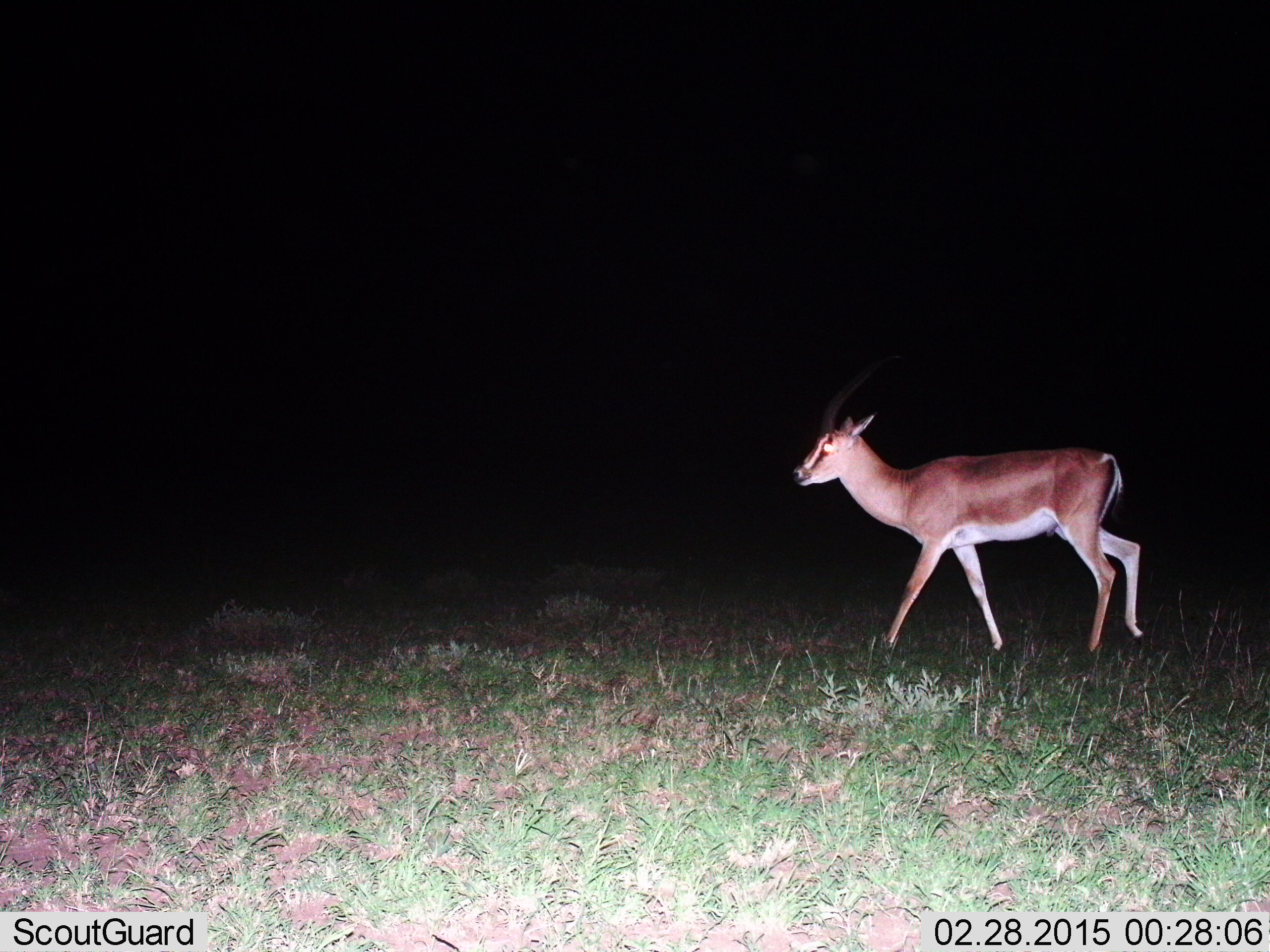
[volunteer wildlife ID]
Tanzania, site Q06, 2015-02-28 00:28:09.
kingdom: Animalia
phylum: Chordata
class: Mammalia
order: Artiodactyla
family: Bovidae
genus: Nanger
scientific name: Nanger granti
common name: grant's gazelle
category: gazellegrants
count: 1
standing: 20%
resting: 0%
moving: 80%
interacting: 0%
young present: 0%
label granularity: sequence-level